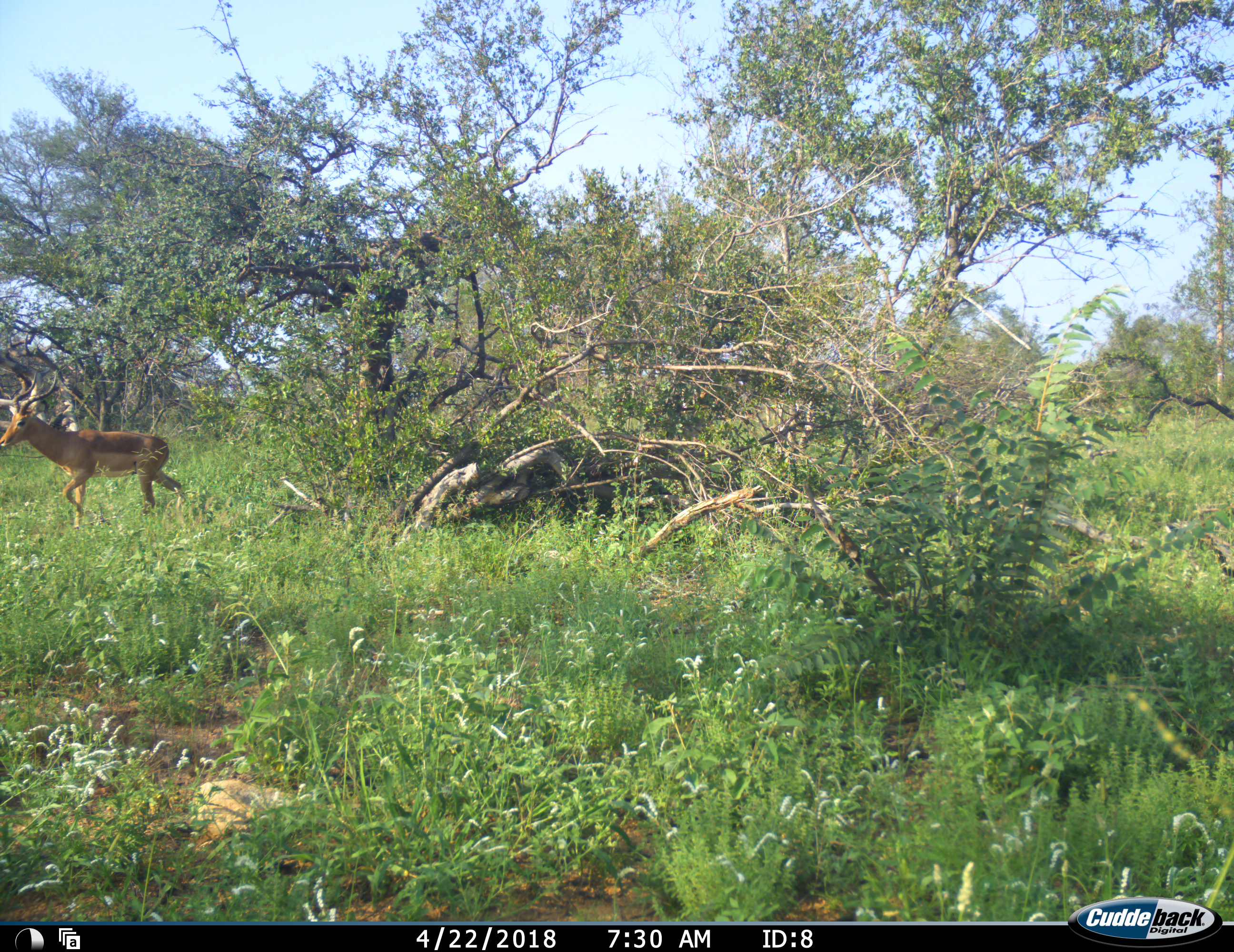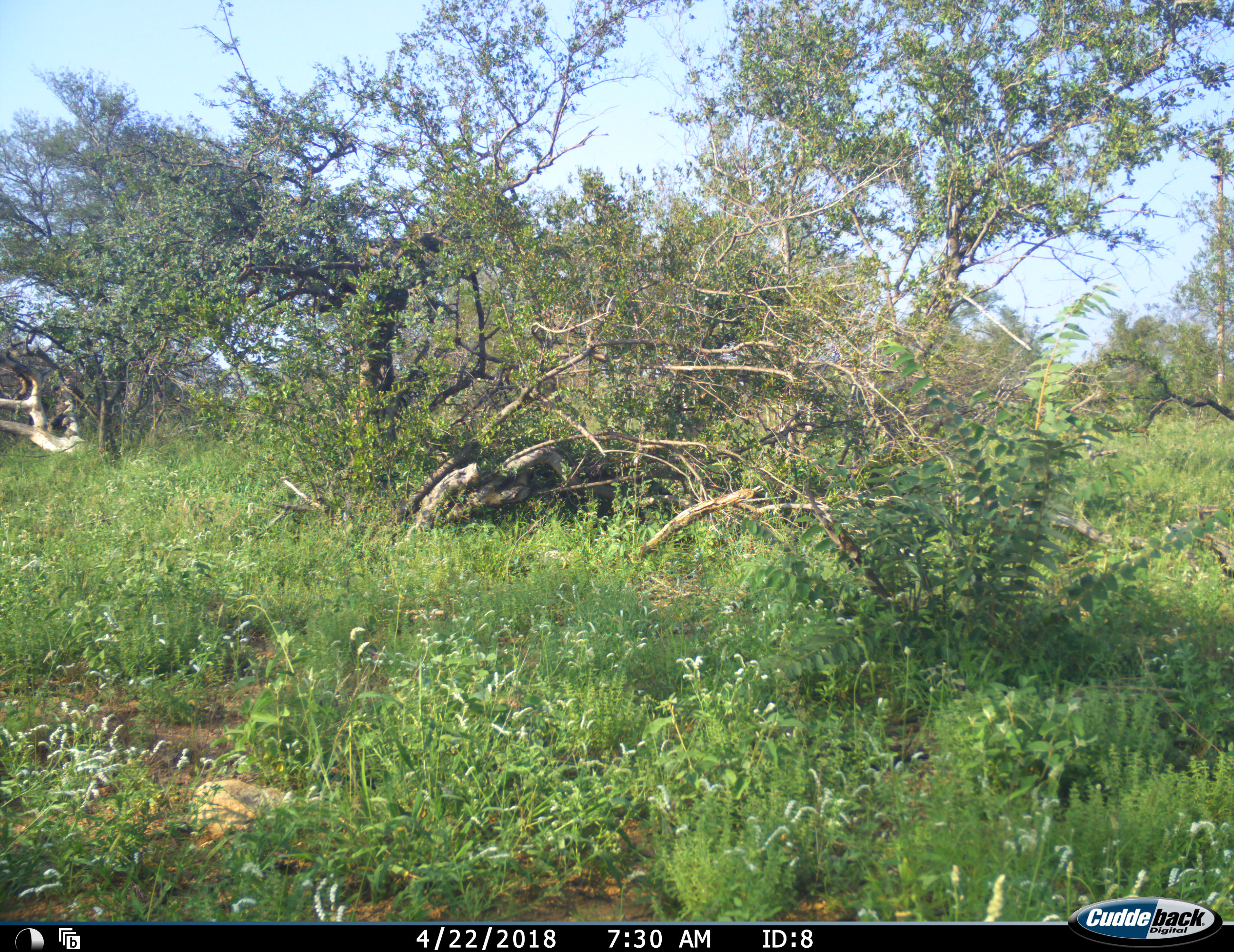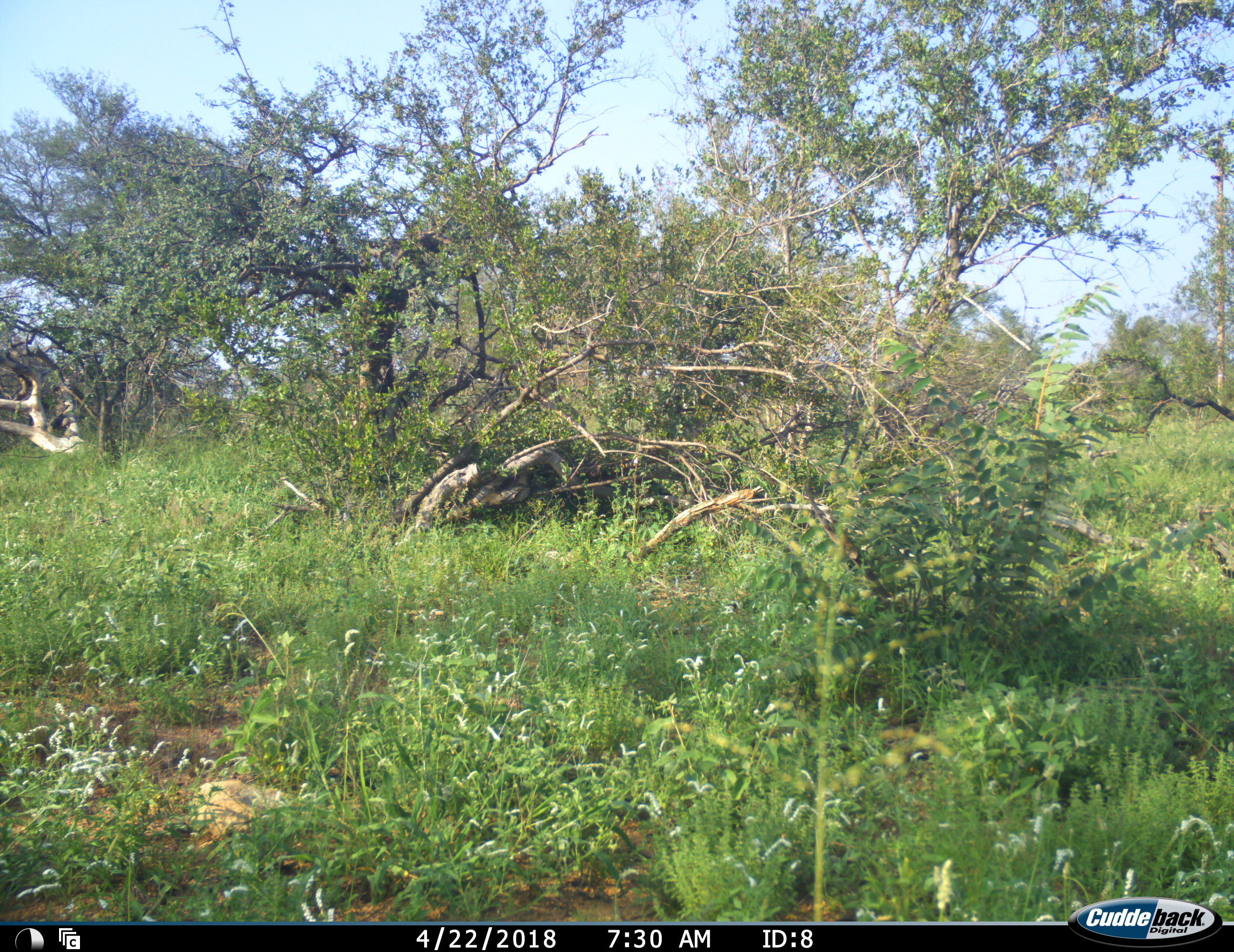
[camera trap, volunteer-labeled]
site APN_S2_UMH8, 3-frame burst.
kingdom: Animalia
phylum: Chordata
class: Mammalia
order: Artiodactyla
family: Bovidae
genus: Aepyceros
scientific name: Aepyceros melampus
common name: impala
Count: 1.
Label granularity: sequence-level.